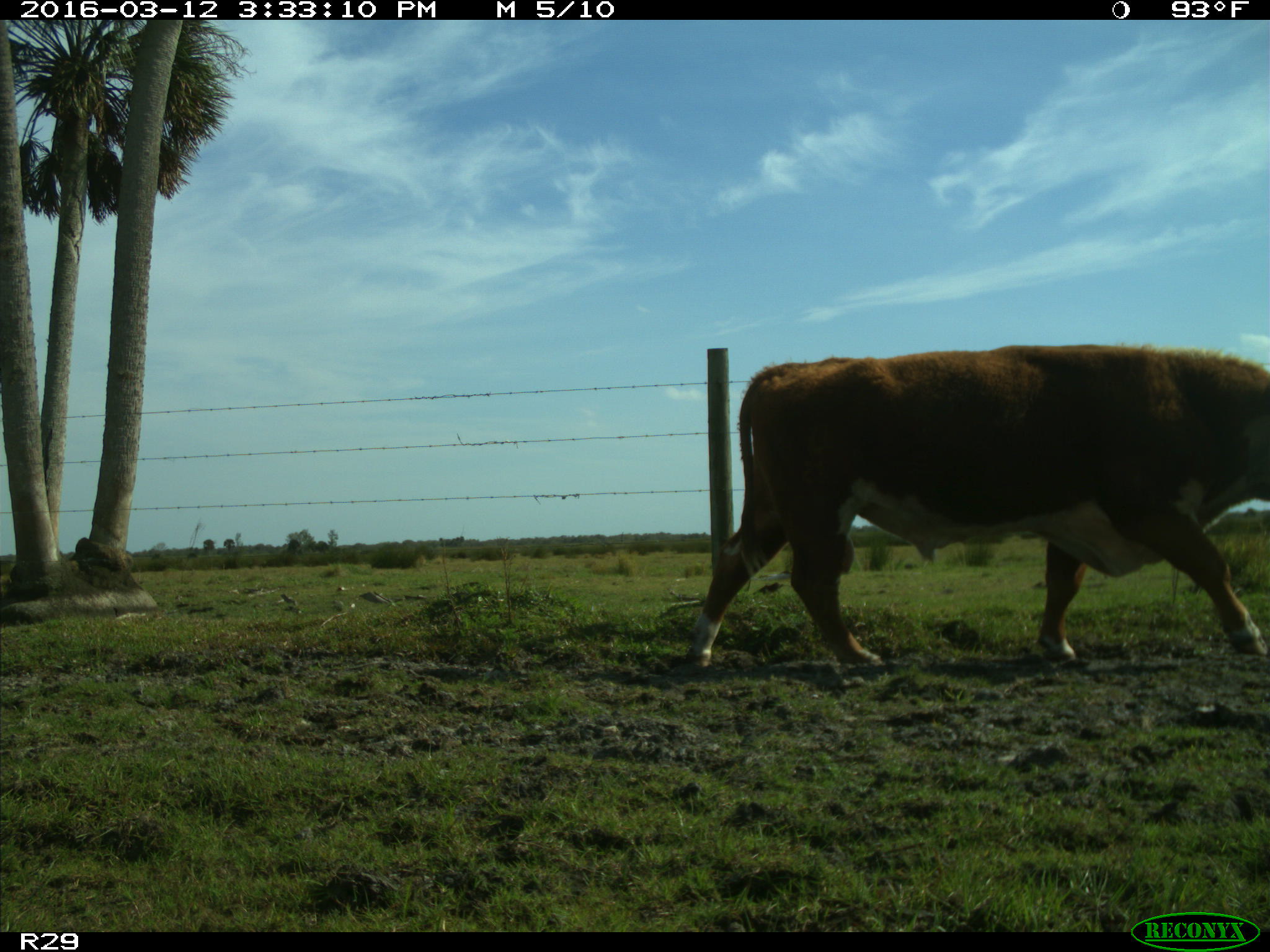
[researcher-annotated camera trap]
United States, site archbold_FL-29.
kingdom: Animalia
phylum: Chordata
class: Mammalia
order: Artiodactyla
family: Bovidae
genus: Bos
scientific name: Bos taurus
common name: domestic cow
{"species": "Bos taurus (domestic cow)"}